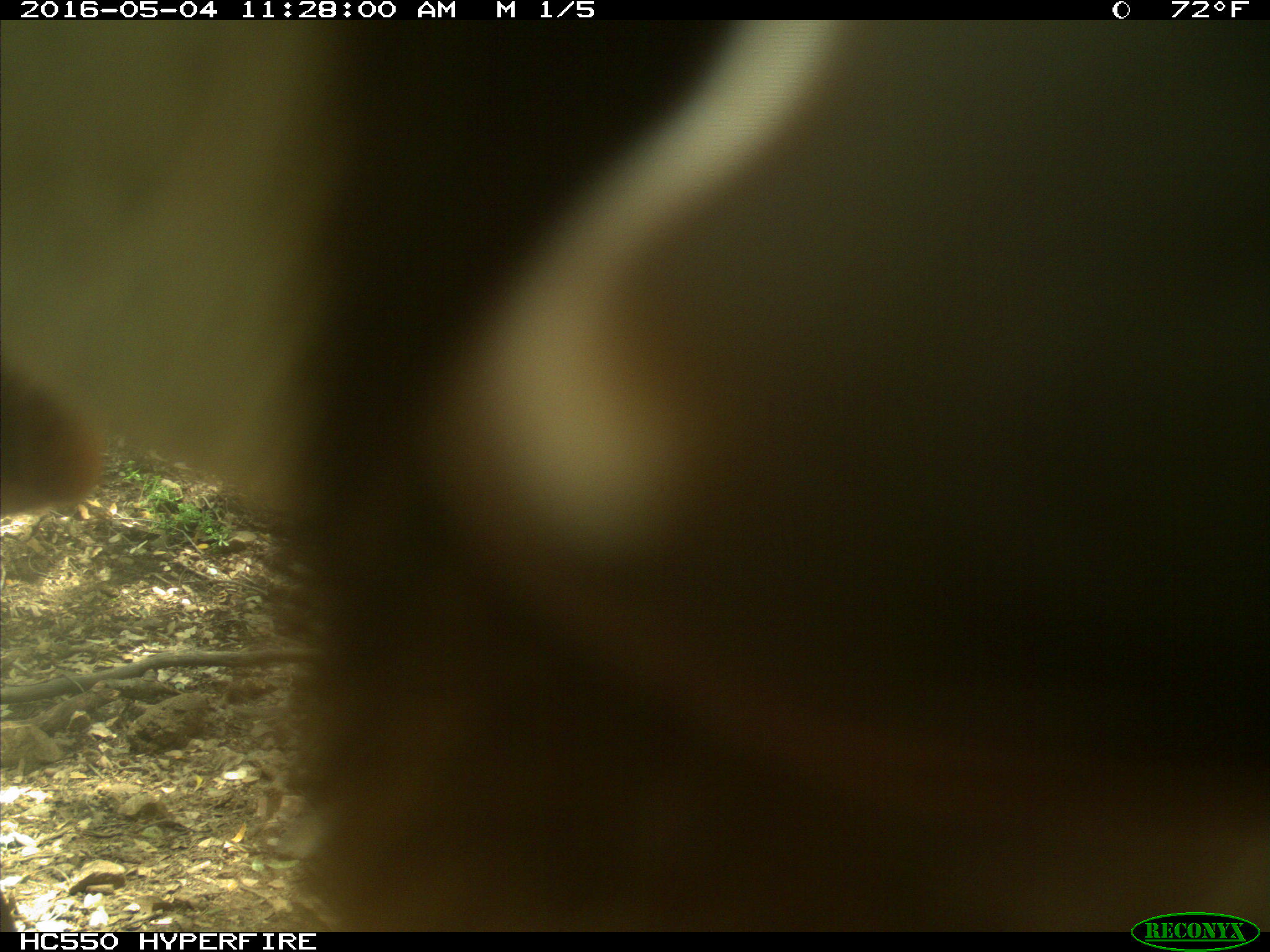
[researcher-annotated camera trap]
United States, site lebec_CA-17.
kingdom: Animalia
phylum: Chordata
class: Mammalia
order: Artiodactyla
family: Bovidae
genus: Bos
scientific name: Bos taurus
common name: domestic cow